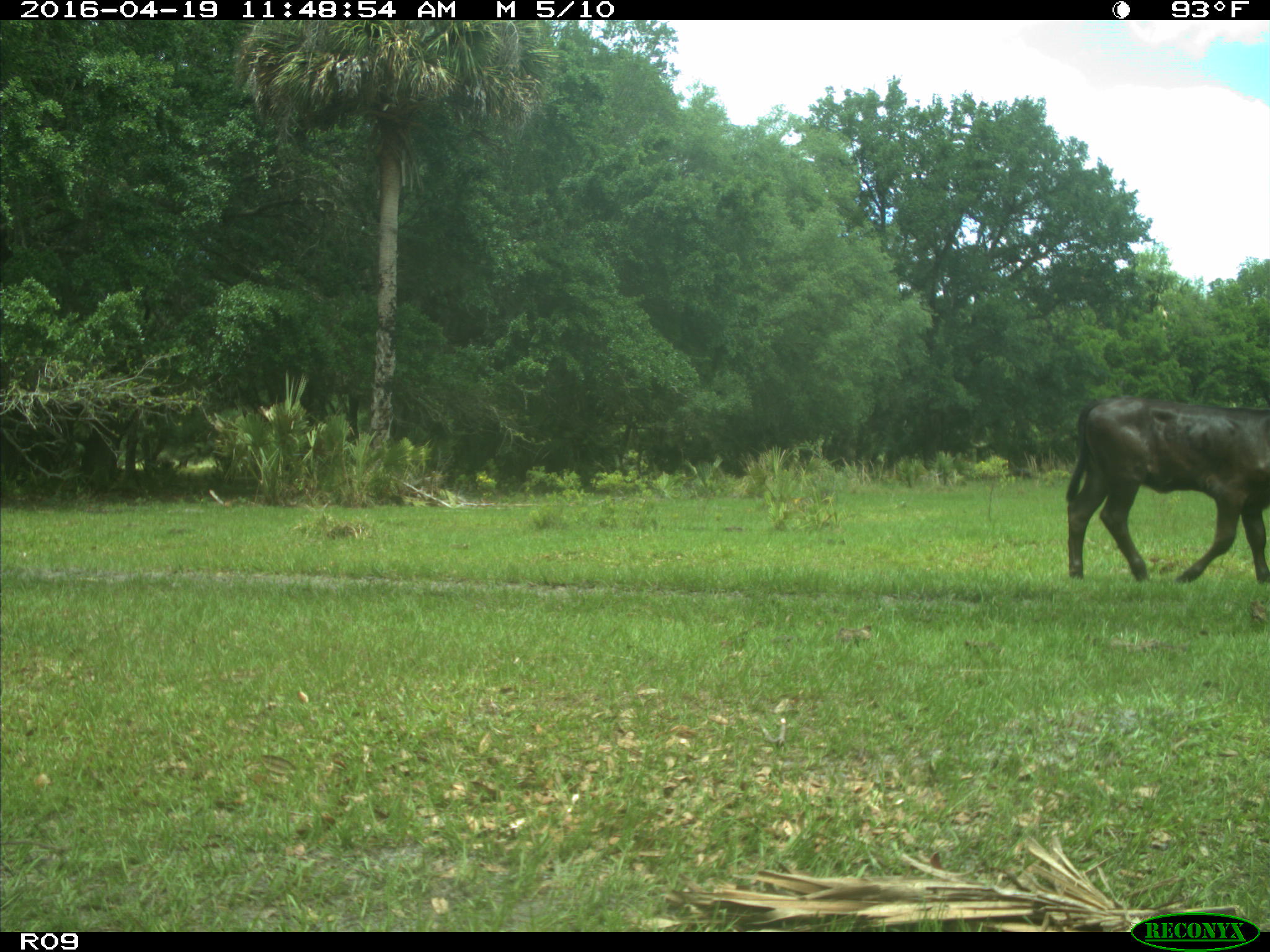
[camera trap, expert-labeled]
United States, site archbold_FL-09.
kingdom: Animalia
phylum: Chordata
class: Mammalia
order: Artiodactyla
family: Bovidae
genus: Bos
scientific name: Bos taurus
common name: domestic cow